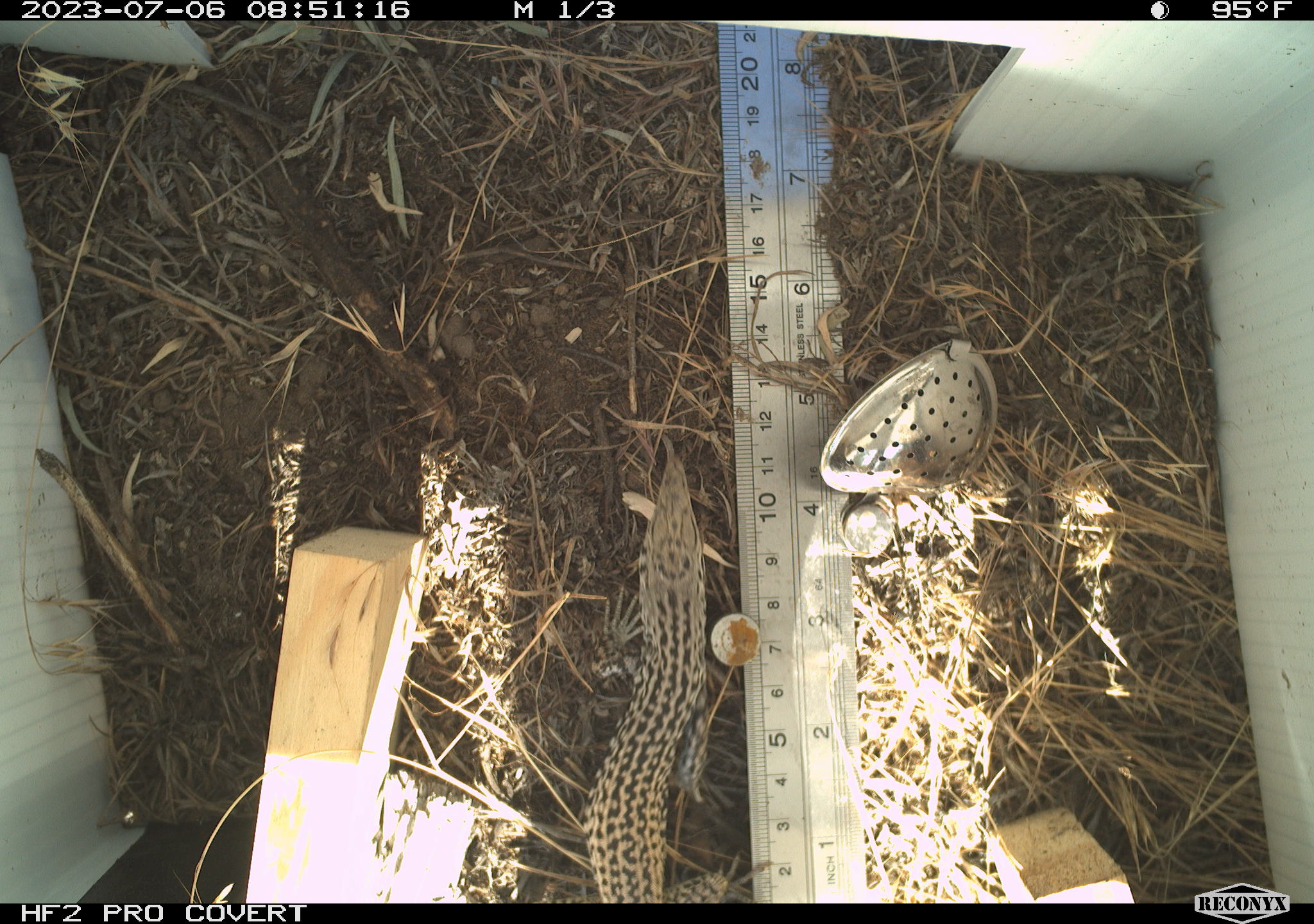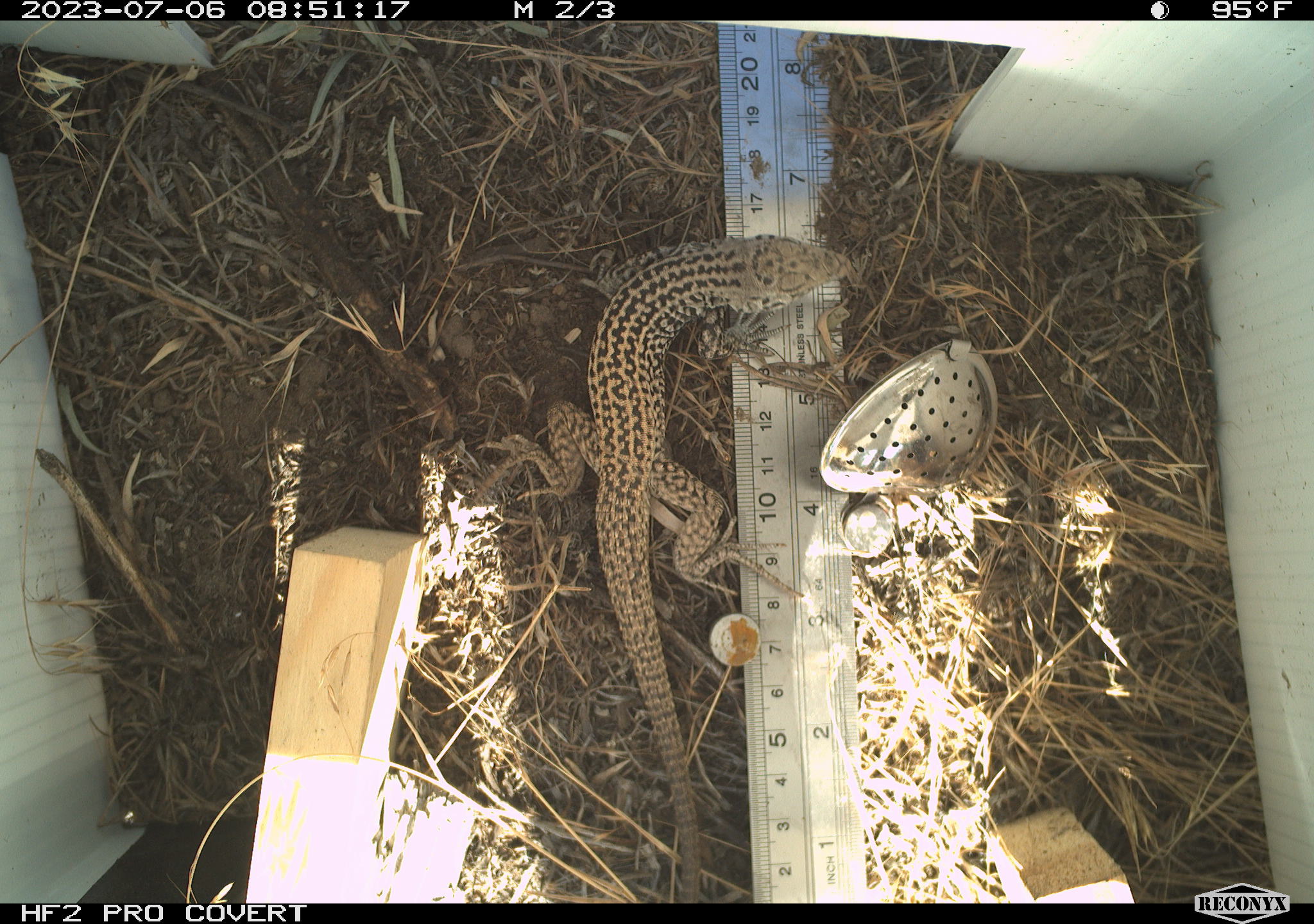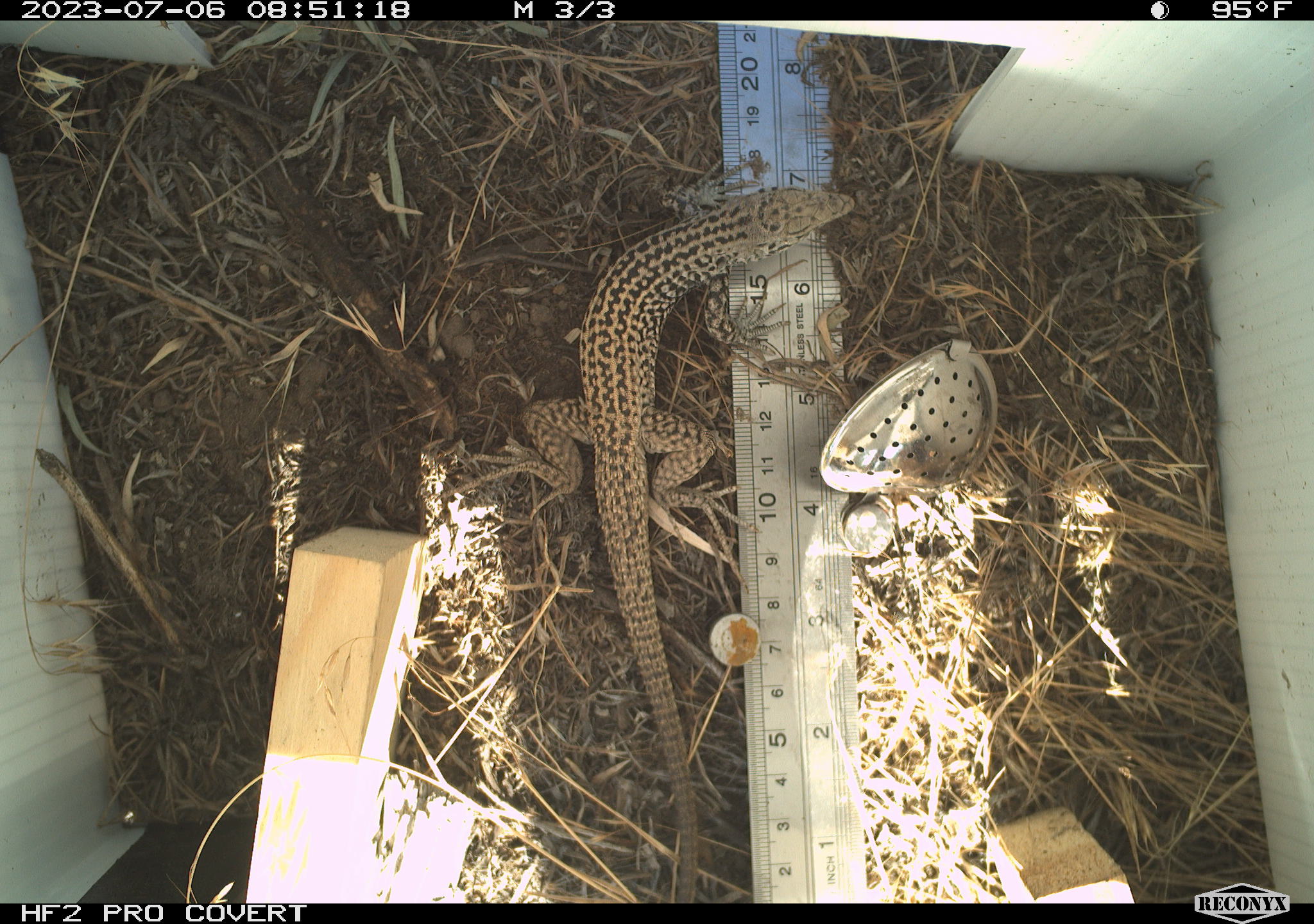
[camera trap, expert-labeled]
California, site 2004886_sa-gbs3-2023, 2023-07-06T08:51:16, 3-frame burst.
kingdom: Animalia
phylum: Chordata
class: Reptilia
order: Squamata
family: Teiidae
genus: Aspidoscelis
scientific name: Aspidoscelis tigris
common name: western whiptail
Western whiptail (Aspidoscelis tigris).